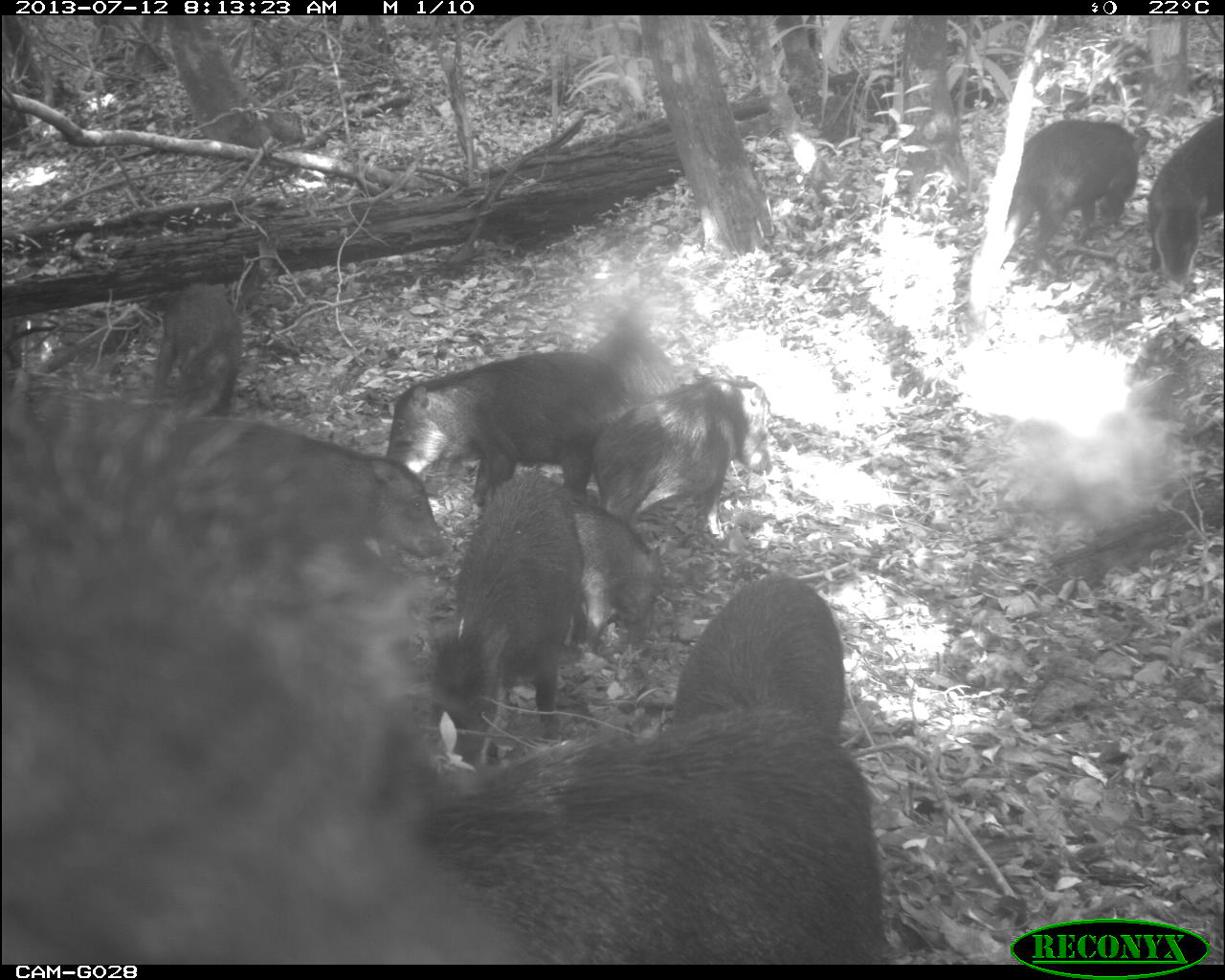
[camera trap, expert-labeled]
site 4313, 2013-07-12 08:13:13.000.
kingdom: Animalia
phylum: Chordata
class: Mammalia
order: Artiodactyla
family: Tayassuidae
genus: Tayassu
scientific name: Tayassu pecari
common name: white-lipped peccary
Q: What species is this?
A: Tayassu pecari (white-lipped peccary).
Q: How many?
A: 20.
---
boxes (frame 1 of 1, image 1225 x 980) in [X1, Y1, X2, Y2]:
tayassu pecari: [0, 376, 520, 964]; [407, 710, 885, 964]; [428, 470, 583, 761]; [384, 350, 635, 506]; [171, 417, 445, 559]; [593, 376, 773, 540]; [672, 569, 846, 735]; [996, 119, 1148, 276]; [572, 505, 665, 653]; [1149, 114, 1225, 286]; [151, 281, 243, 415]; [585, 314, 677, 403]; [17, 384, 104, 427]